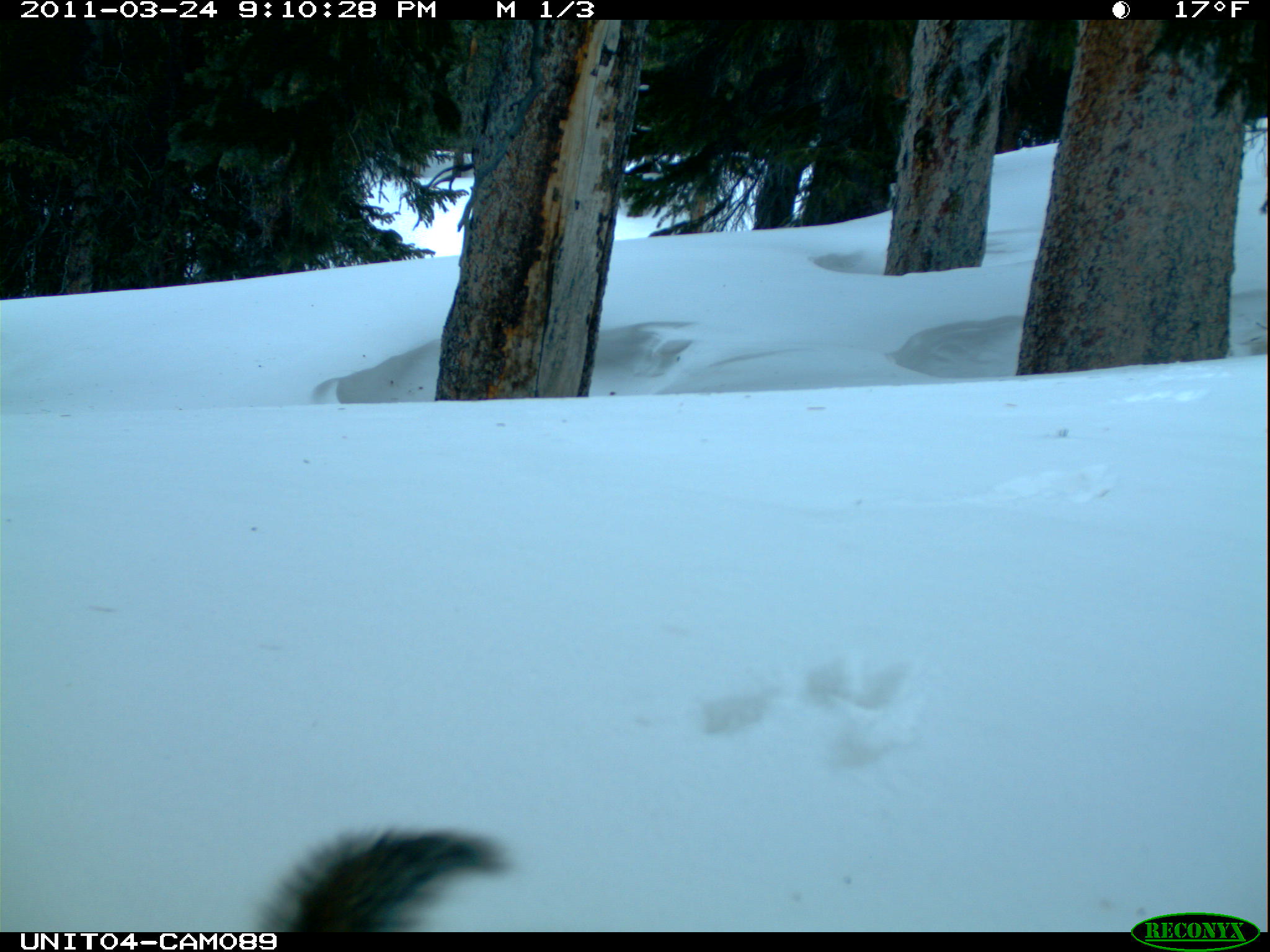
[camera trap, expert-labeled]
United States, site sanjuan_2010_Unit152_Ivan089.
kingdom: Animalia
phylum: Chordata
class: Mammalia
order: Rodentia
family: Sciuridae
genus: Tamiasciurus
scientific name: Tamiasciurus hudsonicus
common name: american red squirrel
Tamiasciurus hudsonicus (american red squirrel).